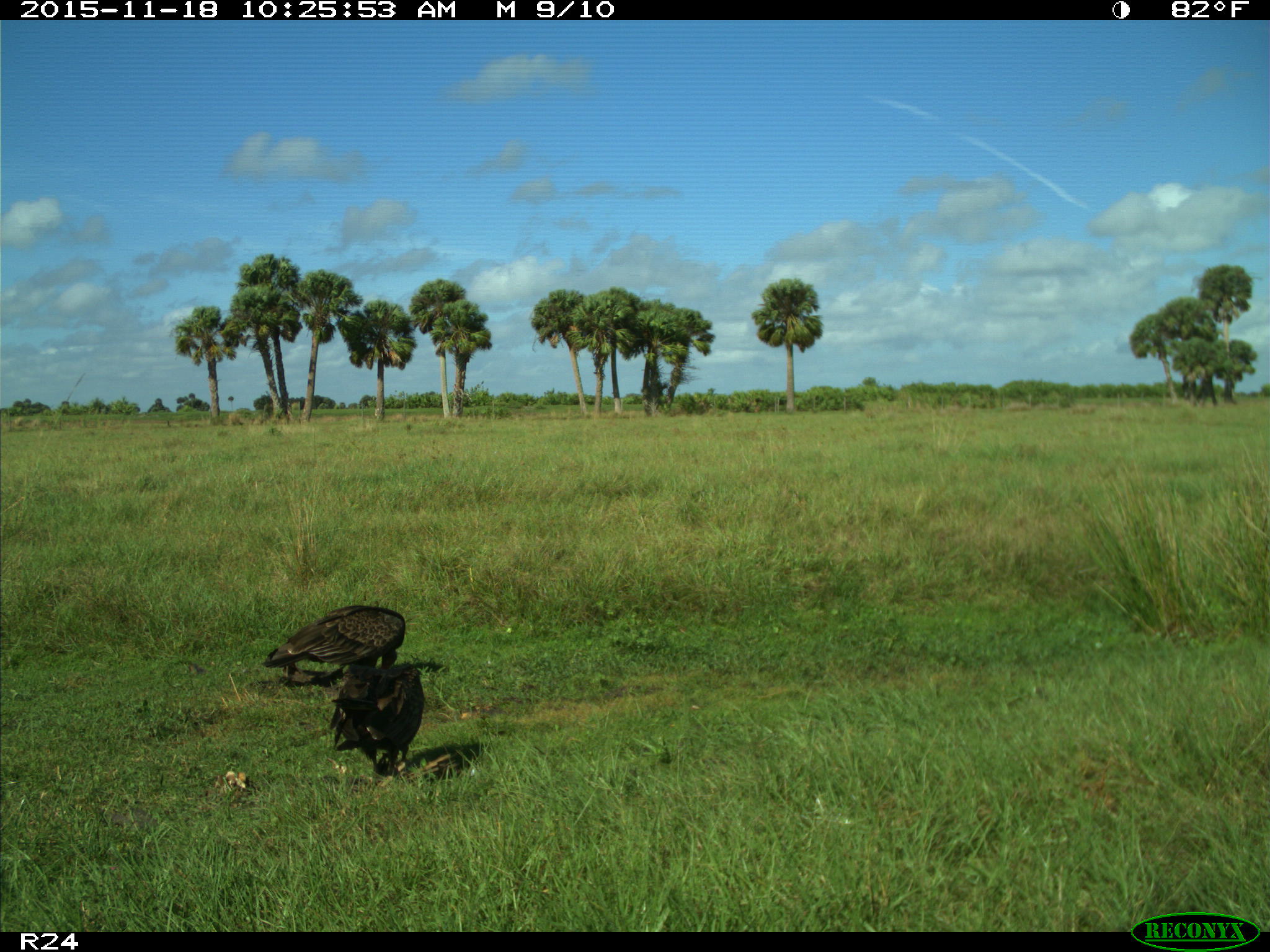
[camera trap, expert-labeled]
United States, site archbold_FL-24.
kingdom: Animalia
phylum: Chordata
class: Aves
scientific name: Aves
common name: birds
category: unidentified bird